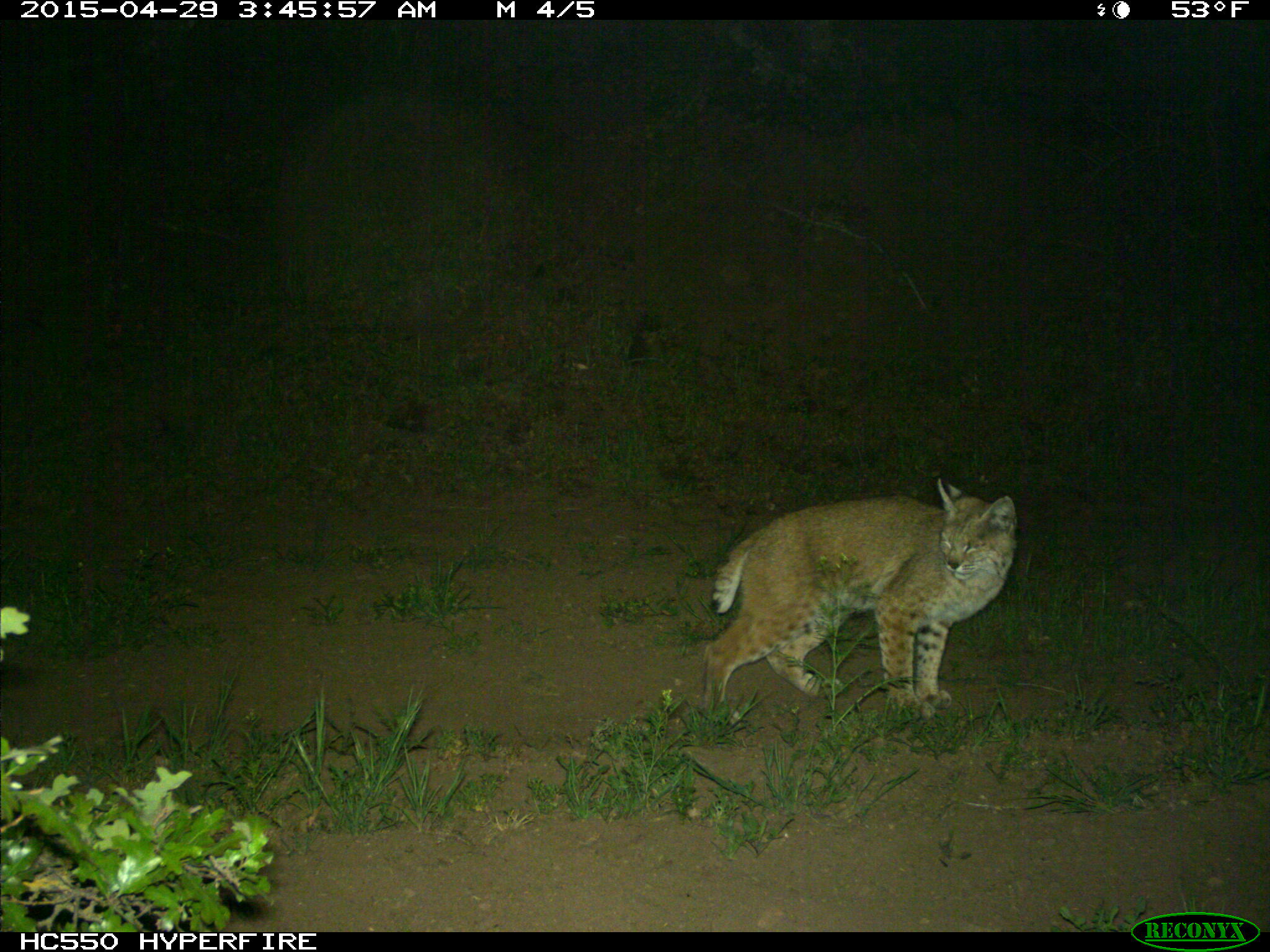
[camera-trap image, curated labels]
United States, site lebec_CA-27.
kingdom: Animalia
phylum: Chordata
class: Mammalia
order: Carnivora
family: Felidae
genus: Lynx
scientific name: Lynx rufus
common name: bobcat